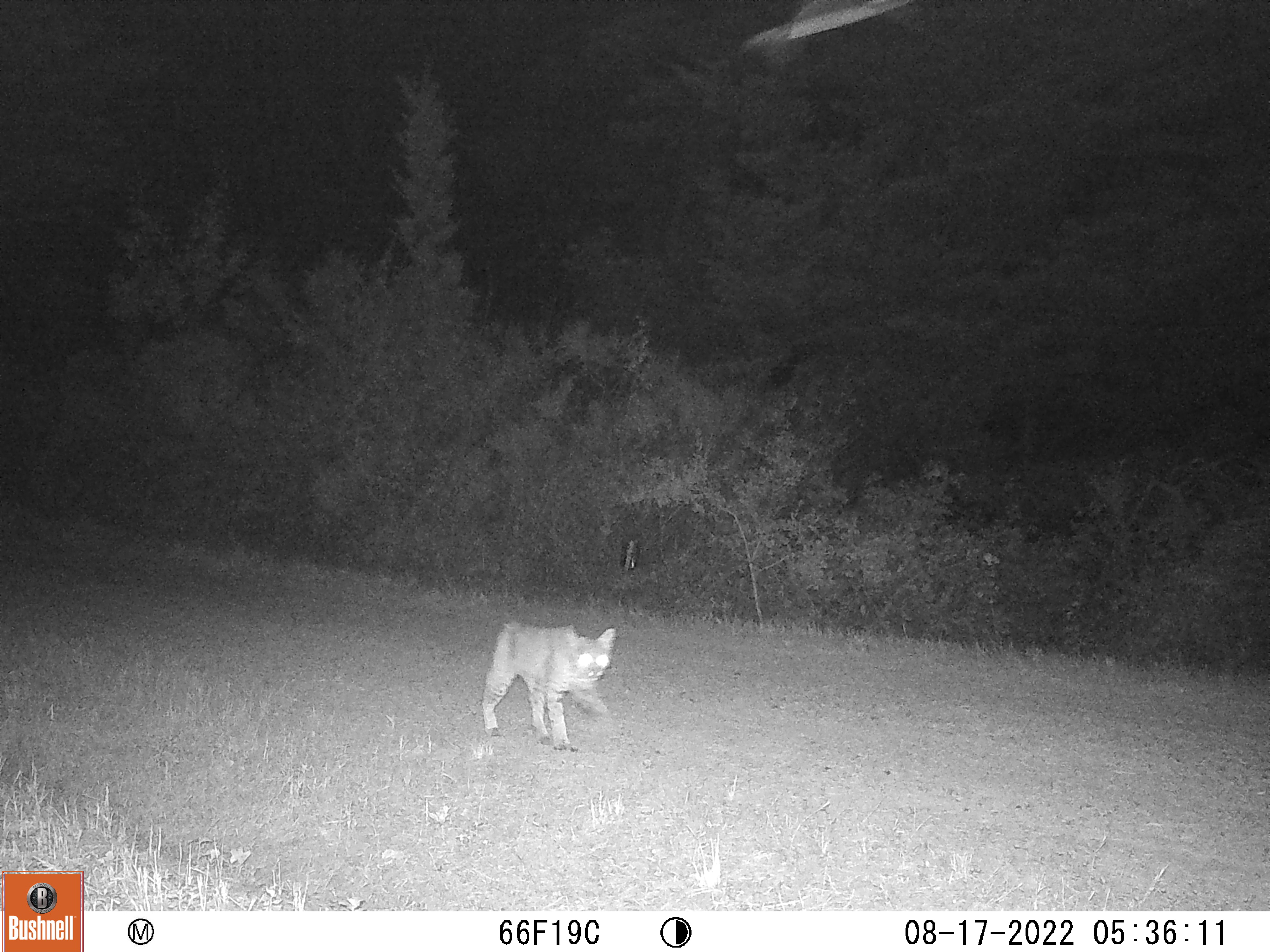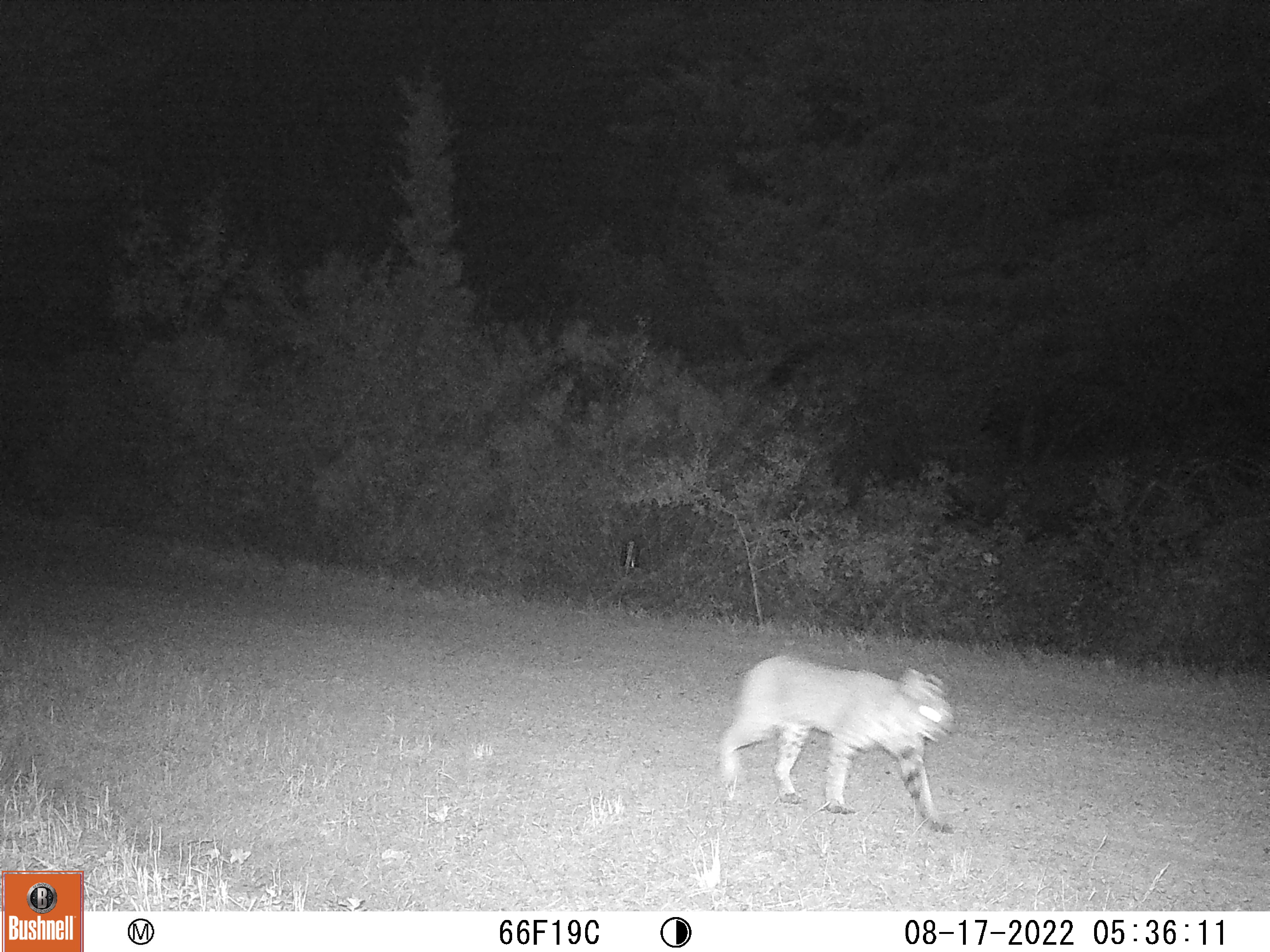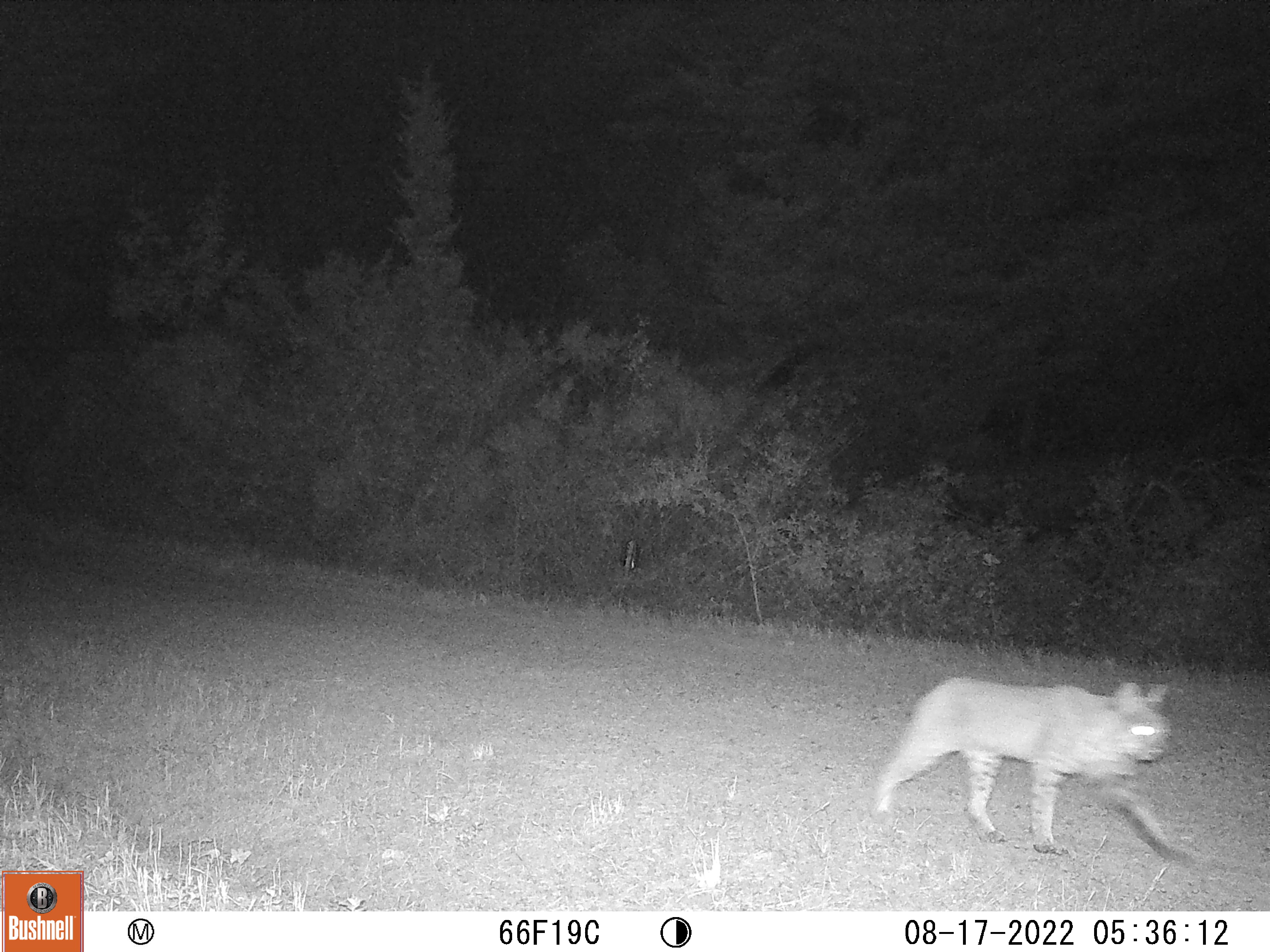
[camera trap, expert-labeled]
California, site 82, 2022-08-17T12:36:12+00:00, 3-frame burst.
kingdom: Animalia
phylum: Chordata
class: Mammalia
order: Carnivora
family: Felidae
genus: Lynx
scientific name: Lynx rufus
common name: bobcat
Bobcat (Lynx rufus).